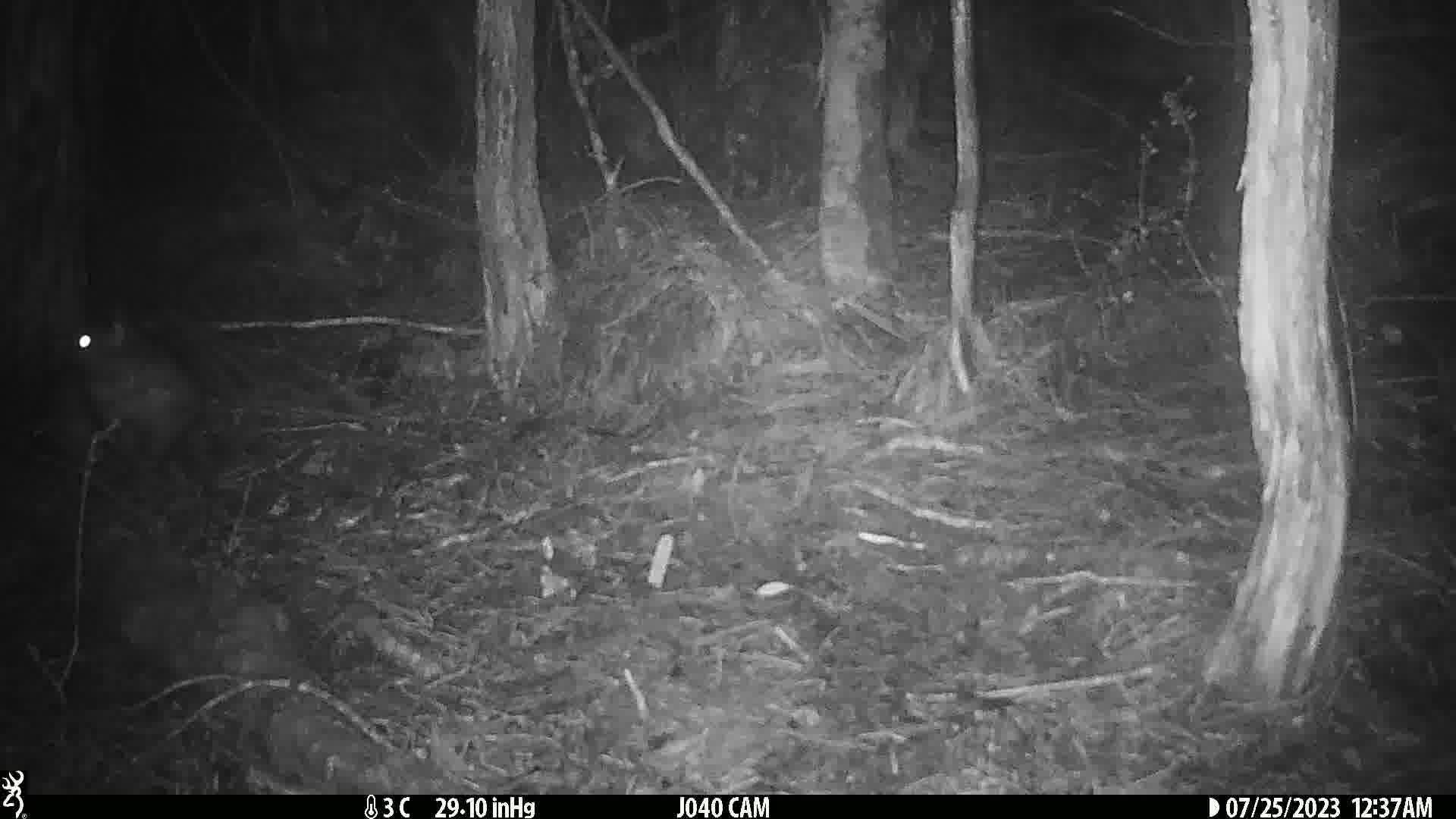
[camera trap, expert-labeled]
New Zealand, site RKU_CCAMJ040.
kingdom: Animalia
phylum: Chordata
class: Mammalia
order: Diprotodontia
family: Phalangeridae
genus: Trichosurus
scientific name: Trichosurus vulpecula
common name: common brushtail possum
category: possum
Possum (common brushtail possum) (Trichosurus vulpecula).